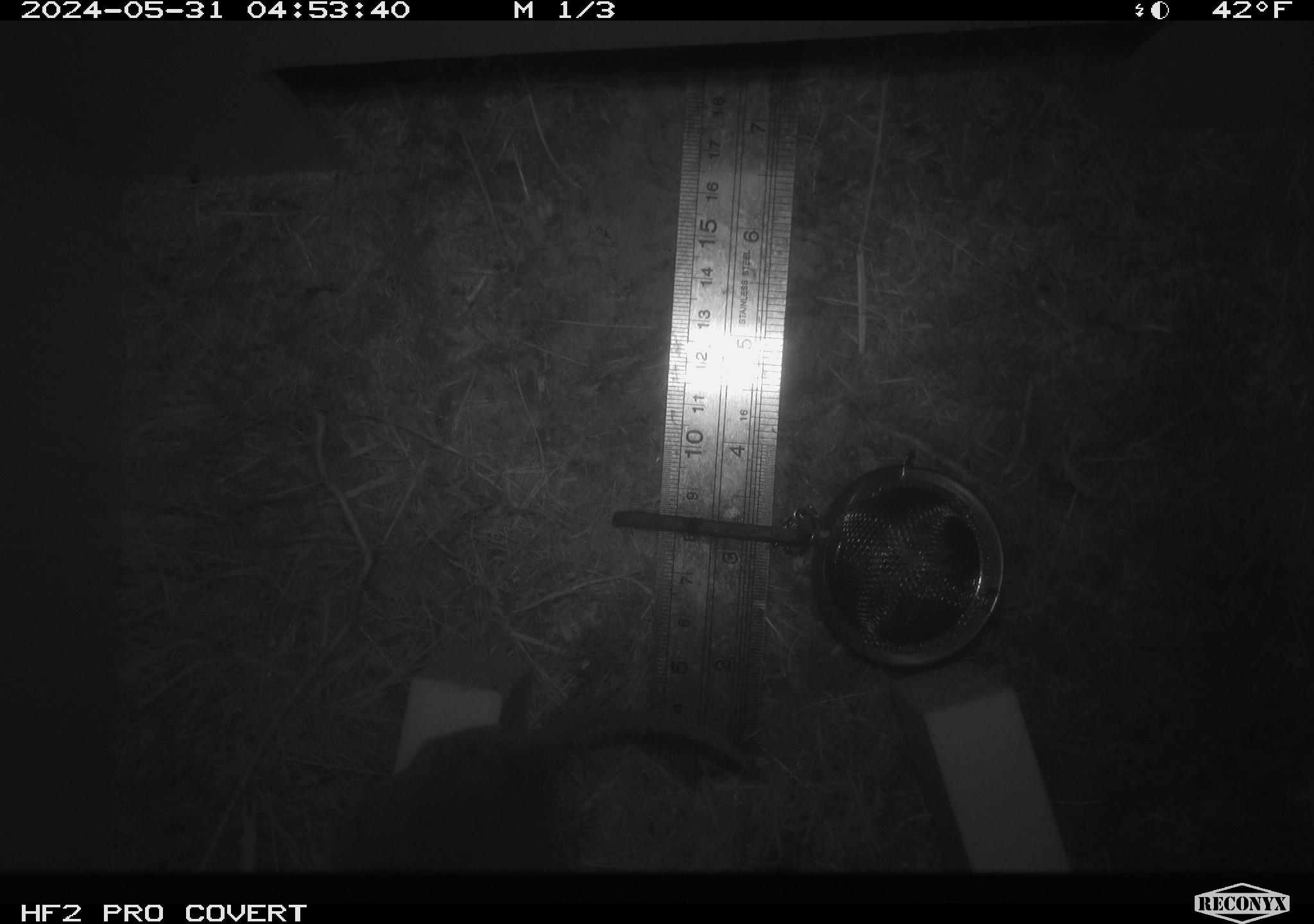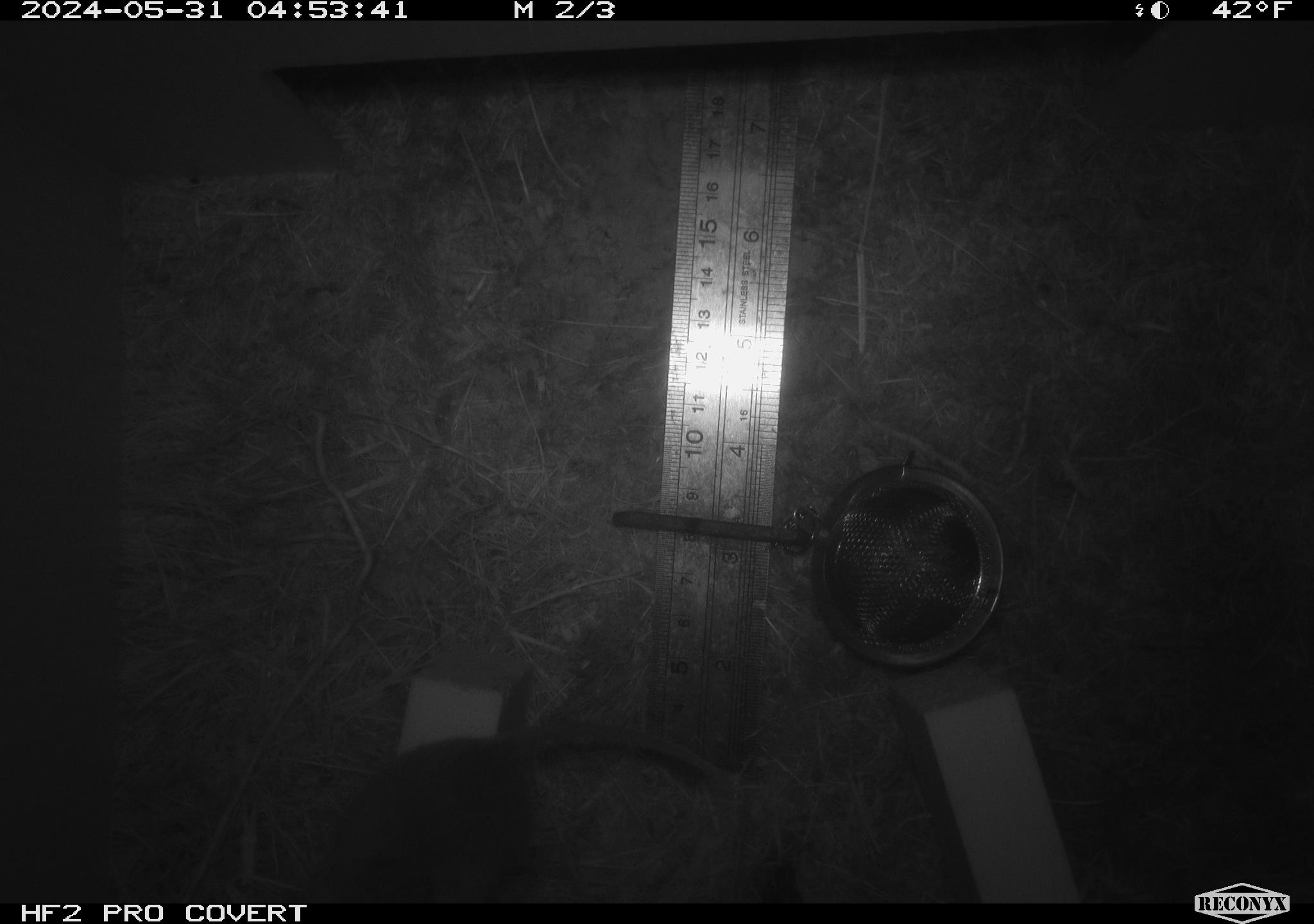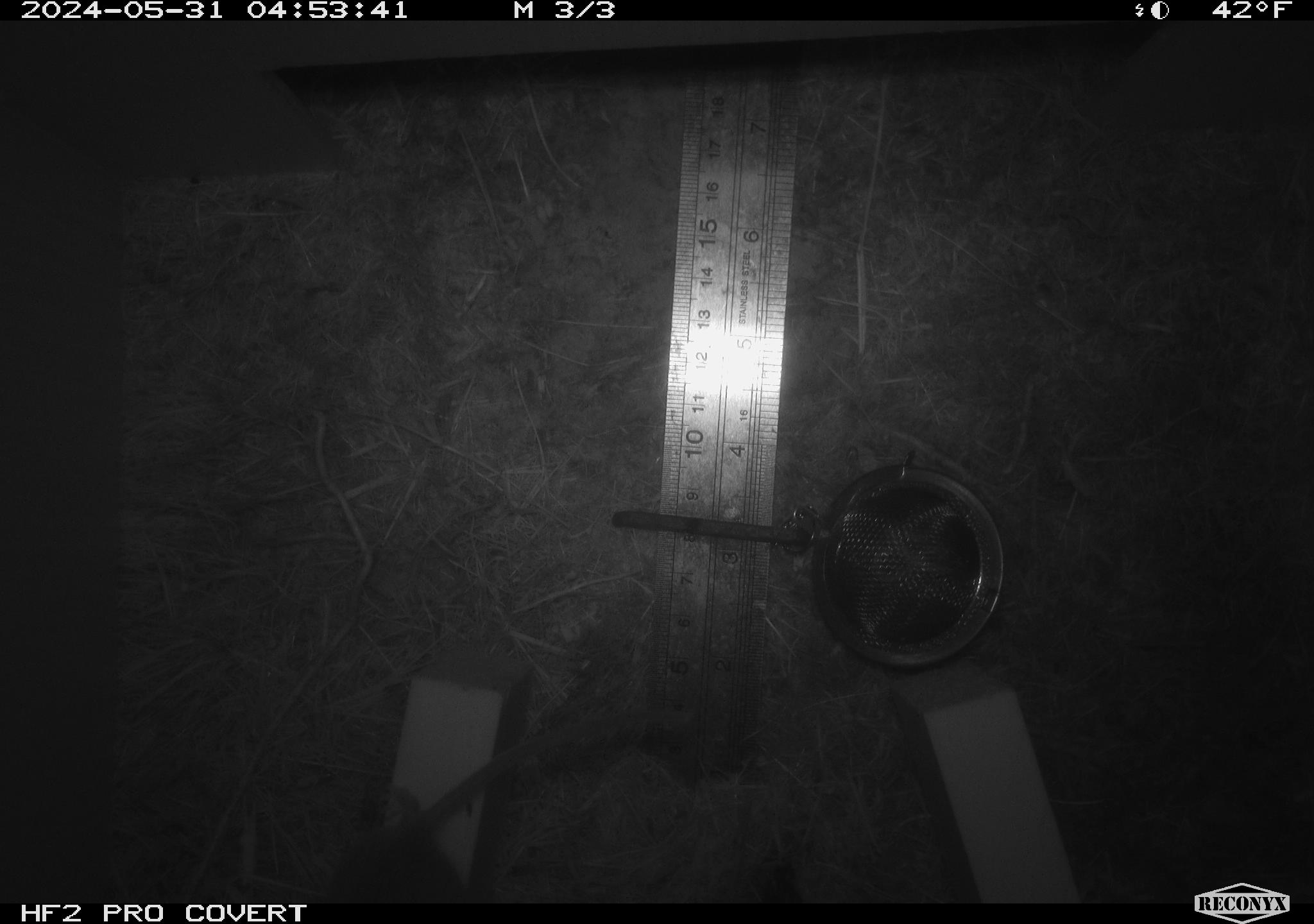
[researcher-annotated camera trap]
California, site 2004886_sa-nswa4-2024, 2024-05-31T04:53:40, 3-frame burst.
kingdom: Animalia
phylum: Chordata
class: Mammalia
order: Rodentia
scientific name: Rodentia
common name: rodent